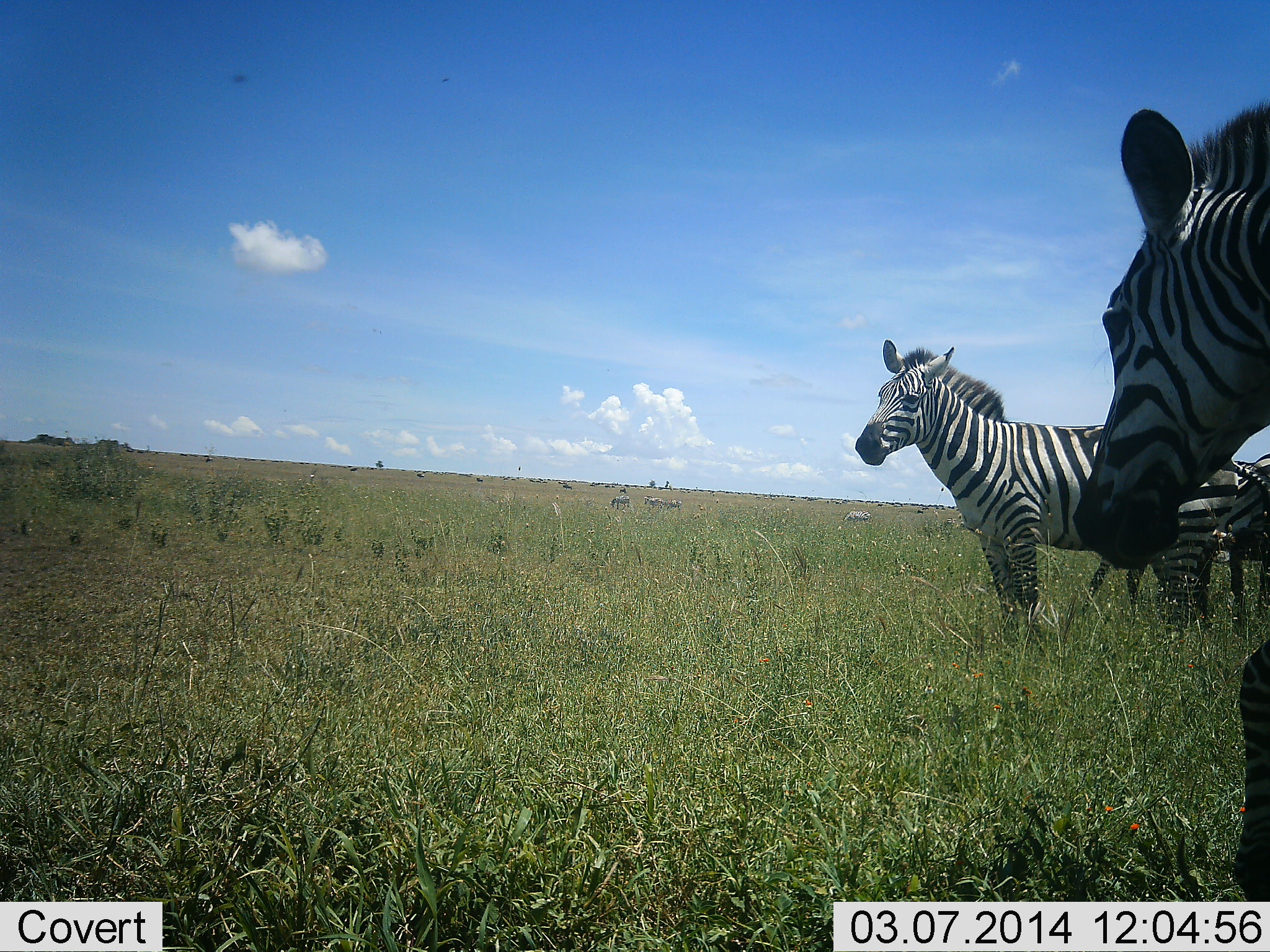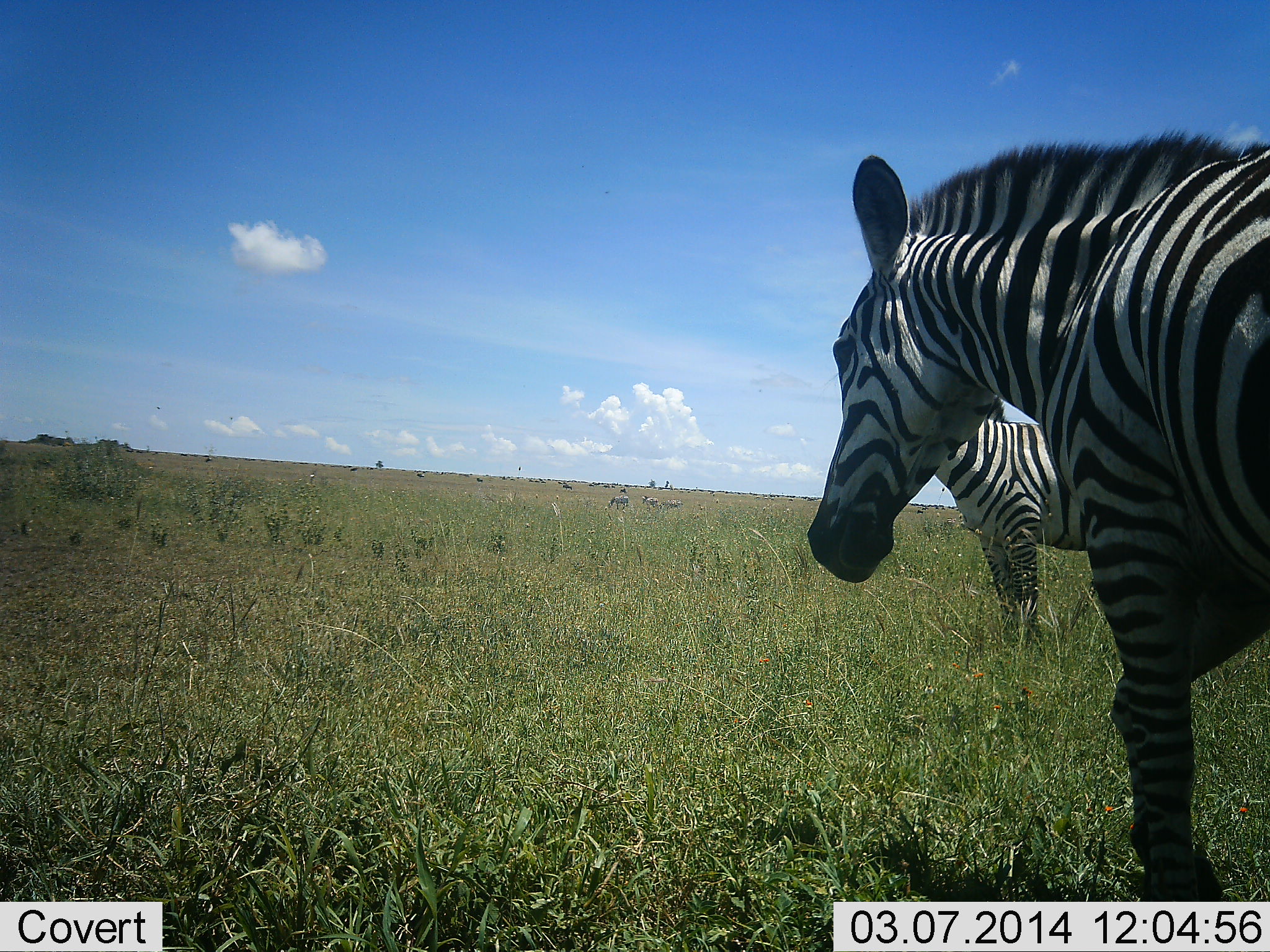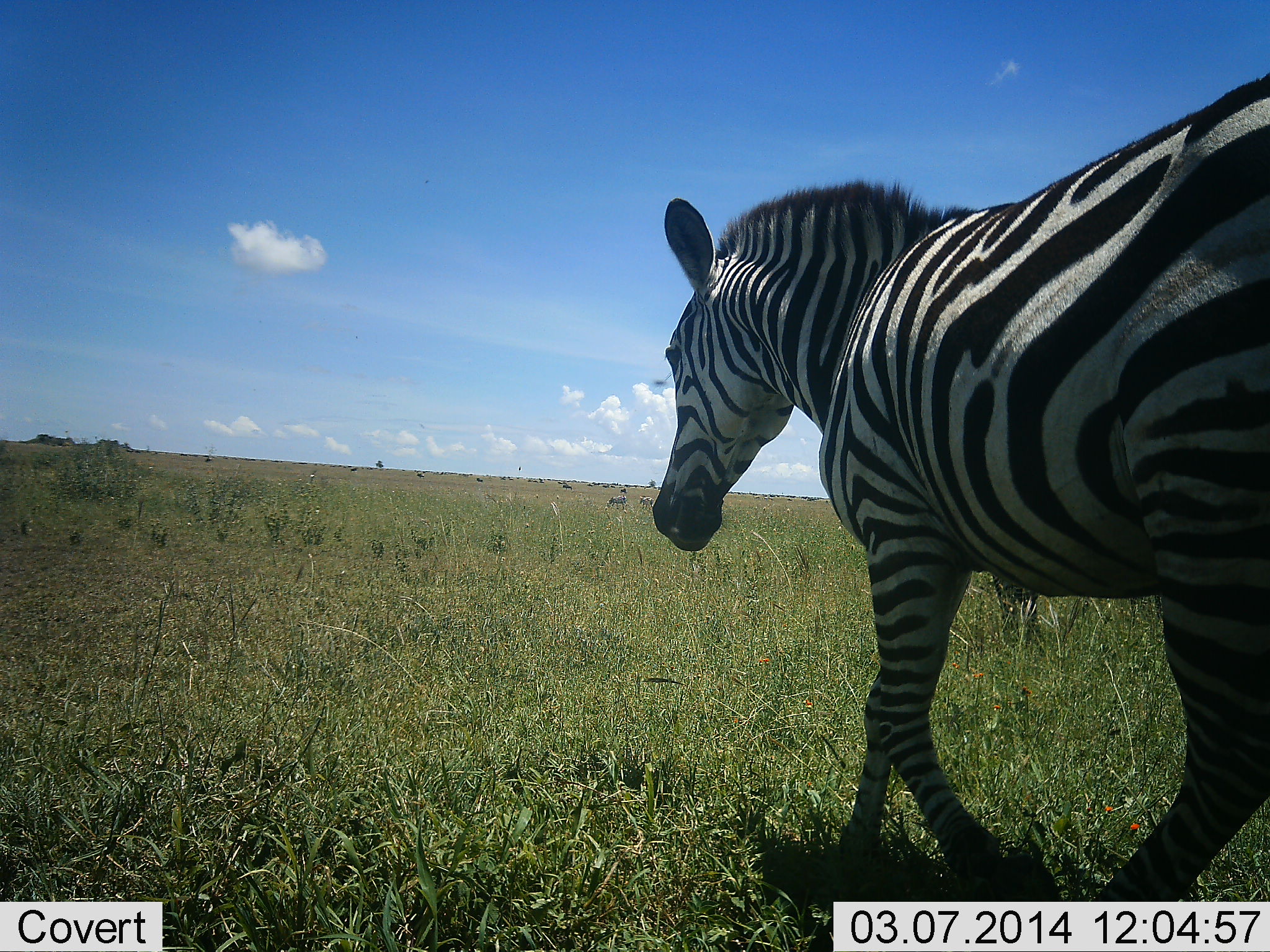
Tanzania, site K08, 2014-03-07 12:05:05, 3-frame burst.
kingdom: Animalia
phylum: Chordata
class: Mammalia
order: Perissodactyla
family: Equidae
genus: Equus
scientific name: Equus quagga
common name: plains zebra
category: zebra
Zebra (plains zebra) (Equus quagga), count 7. Behavior (volunteer vote fractions): standing 64%, resting 0%, moving 100%, interacting 0%. Young present (vote fraction): 0%. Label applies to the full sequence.